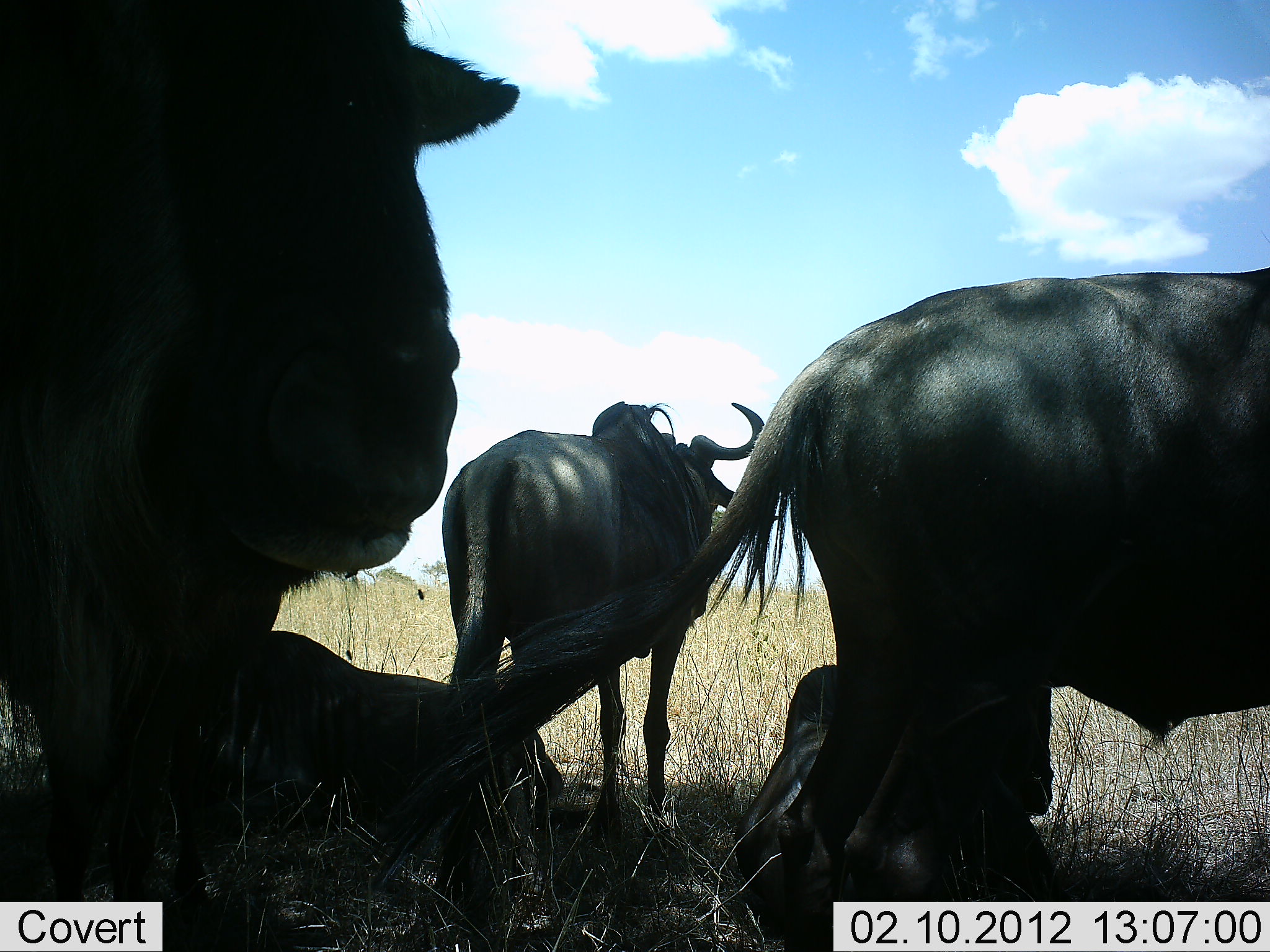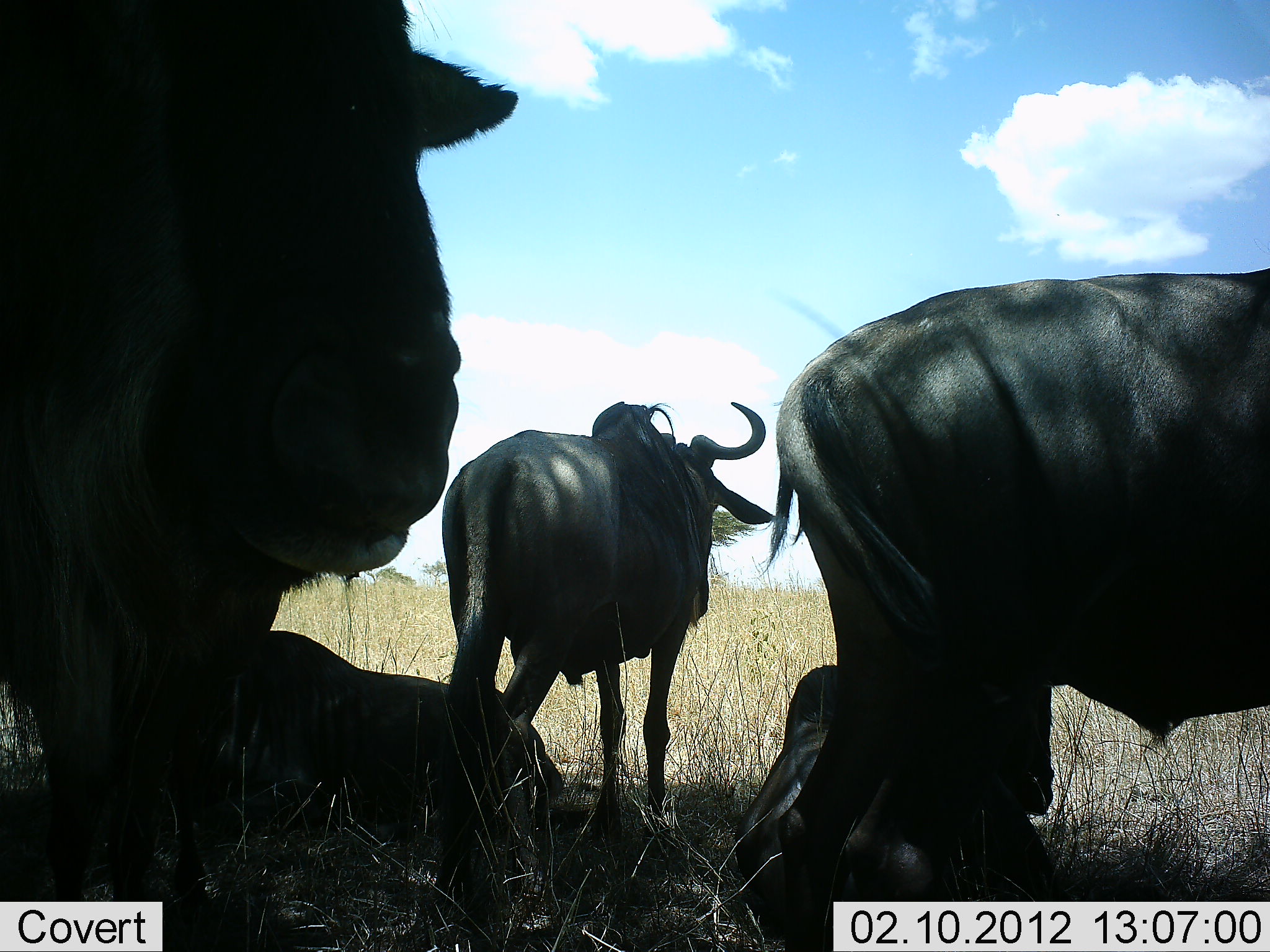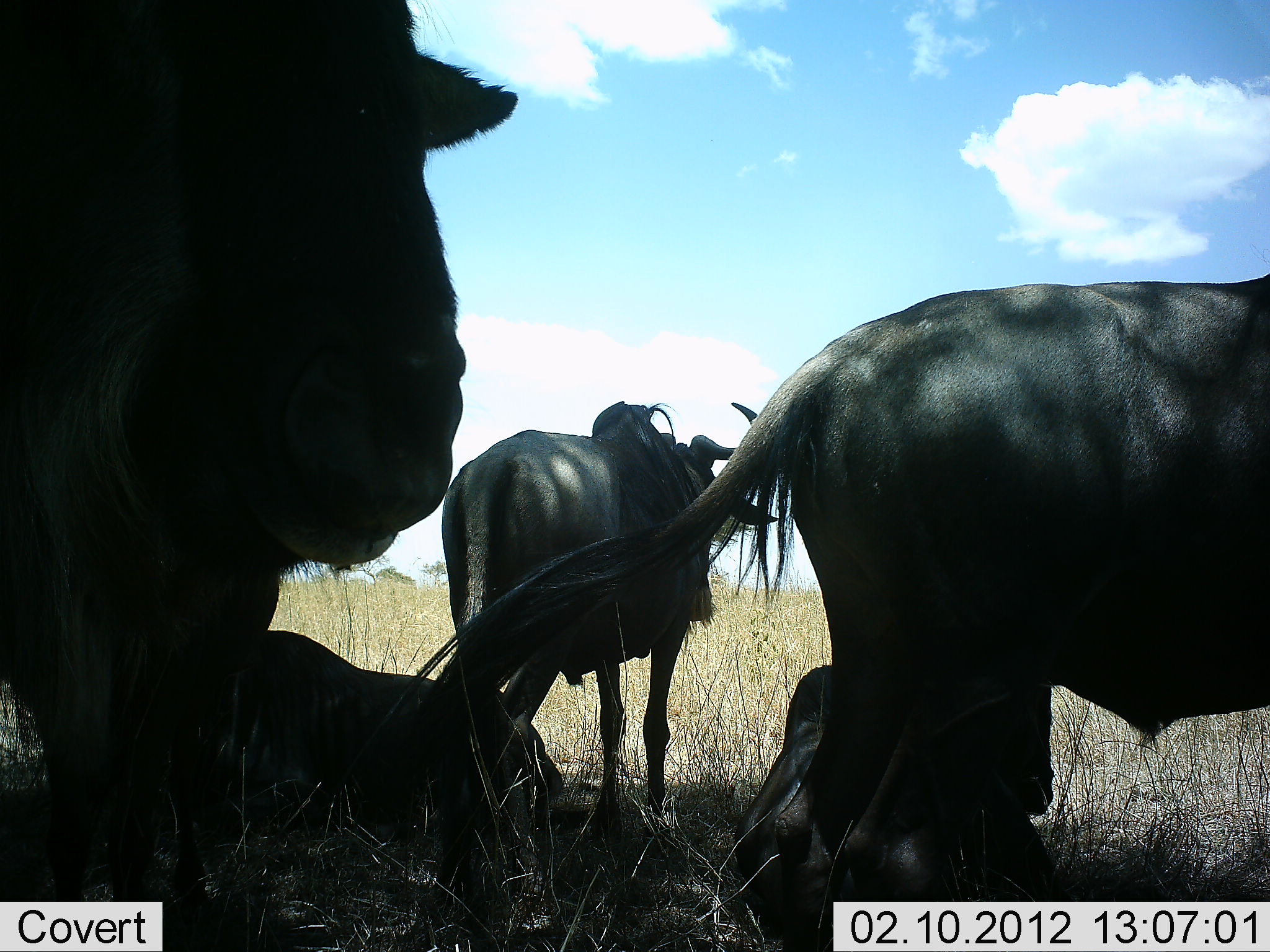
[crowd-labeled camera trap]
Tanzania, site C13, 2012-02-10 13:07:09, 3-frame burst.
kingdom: Animalia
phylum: Chordata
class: Mammalia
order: Artiodactyla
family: Bovidae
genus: Connochaetes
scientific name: Connochaetes taurinus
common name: blue wildebeest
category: wildebeest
Wildebeest (blue wildebeest) (Connochaetes taurinus), count 5. Behavior (volunteer vote fractions): standing 94%, resting 88%, moving 0%, interacting 0%. Young present (vote fraction): 0%. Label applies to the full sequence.